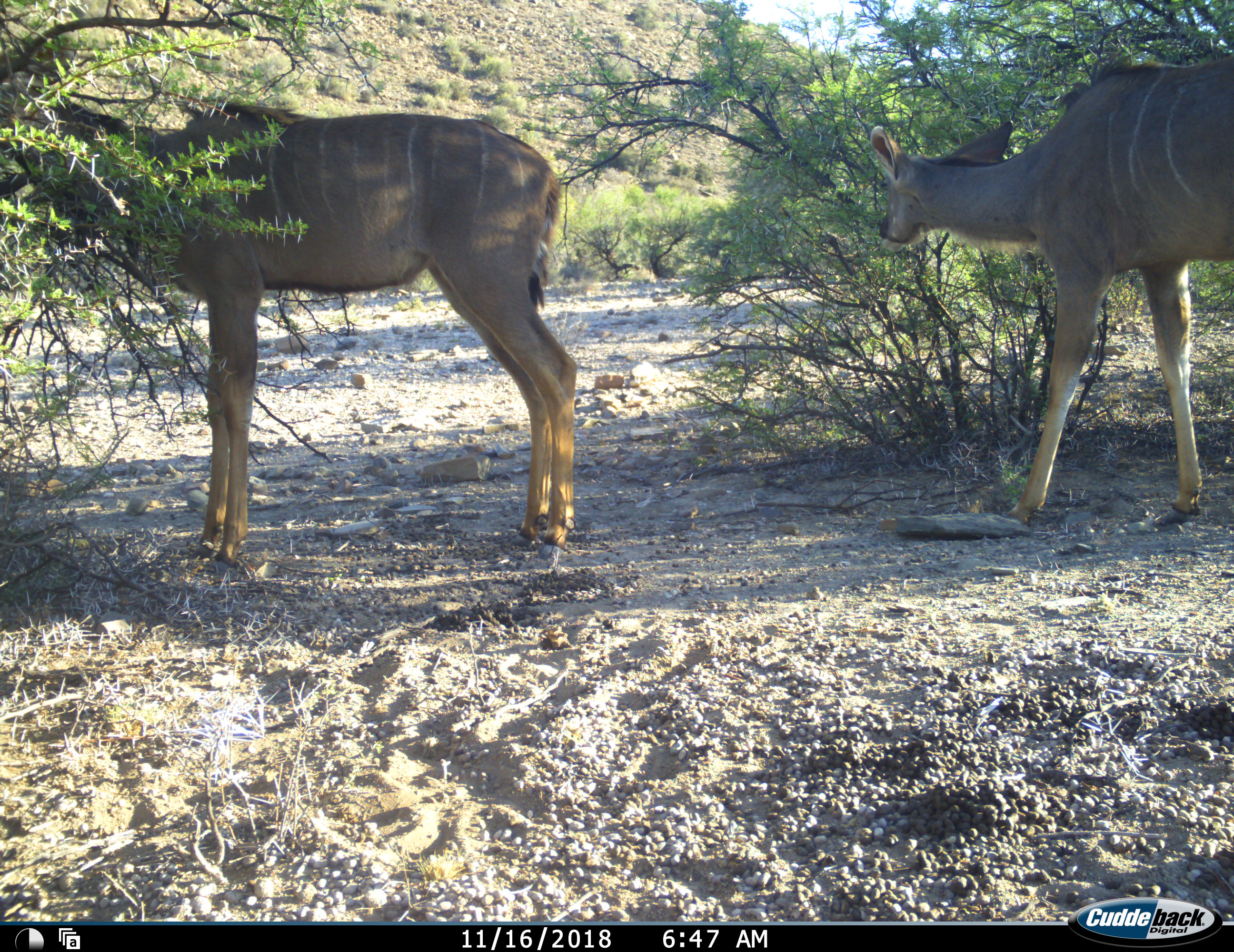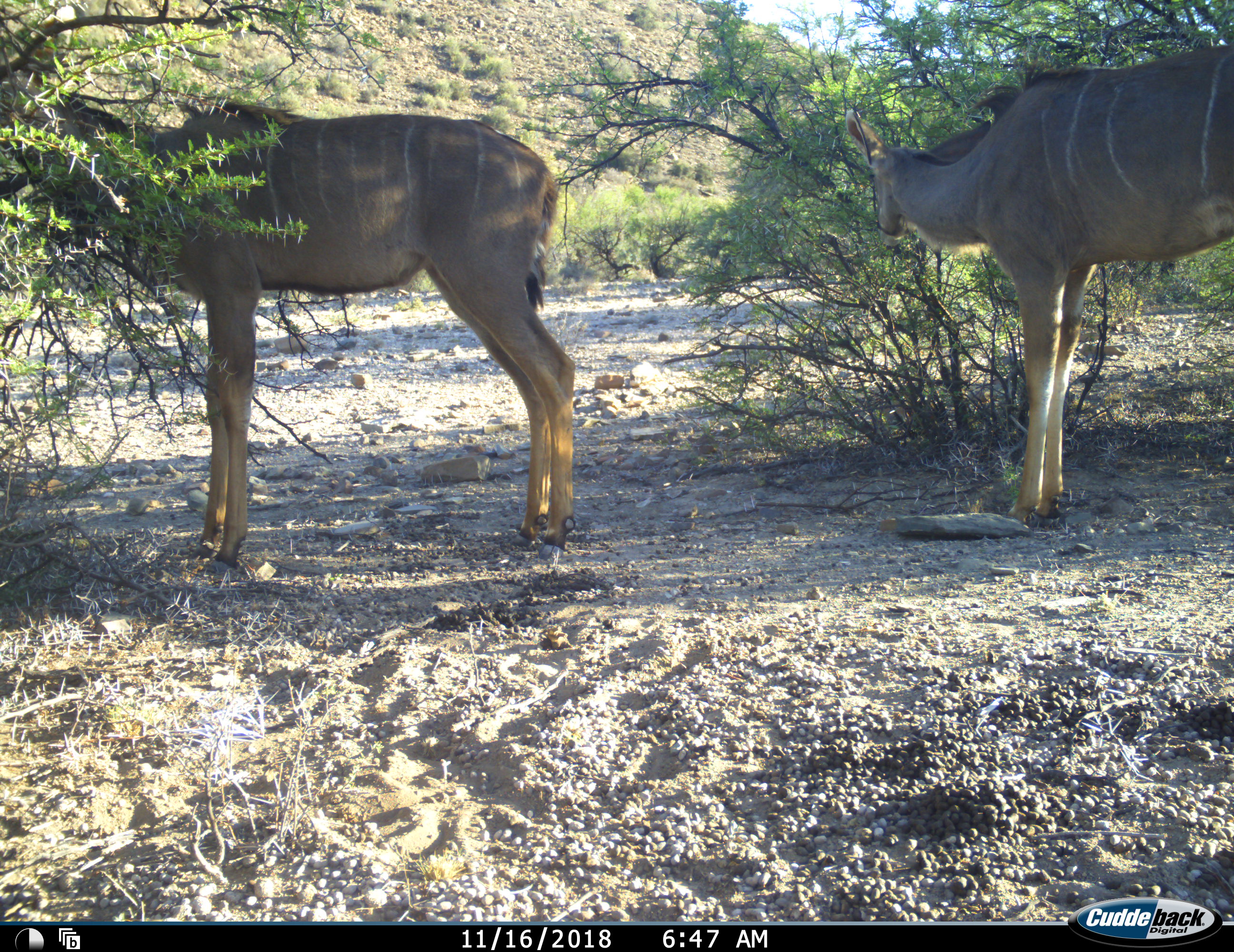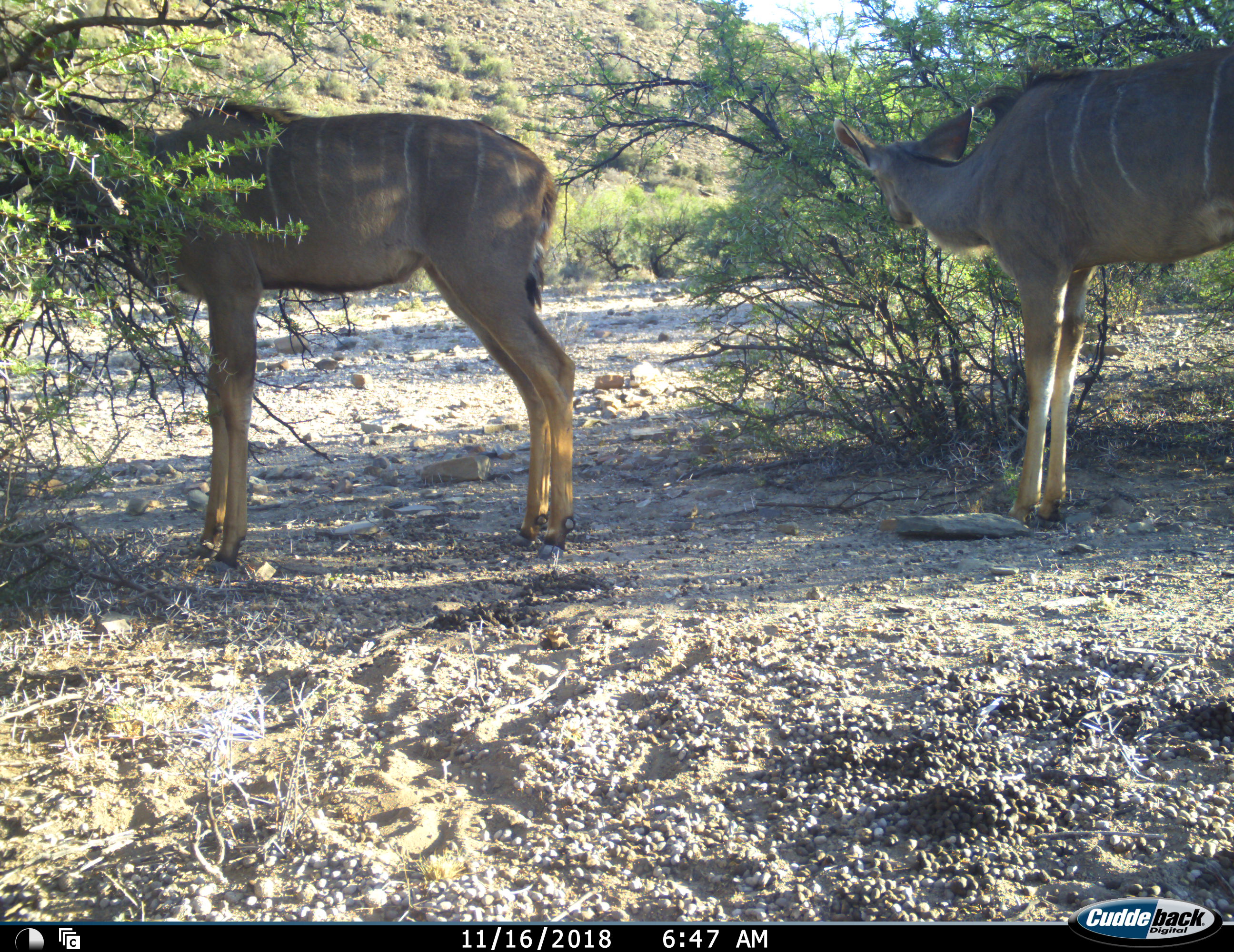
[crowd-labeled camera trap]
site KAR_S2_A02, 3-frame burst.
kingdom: Animalia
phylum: Chordata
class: Mammalia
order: Artiodactyla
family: Bovidae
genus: Tragelaphus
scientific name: Tragelaphus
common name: kudu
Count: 2.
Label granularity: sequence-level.